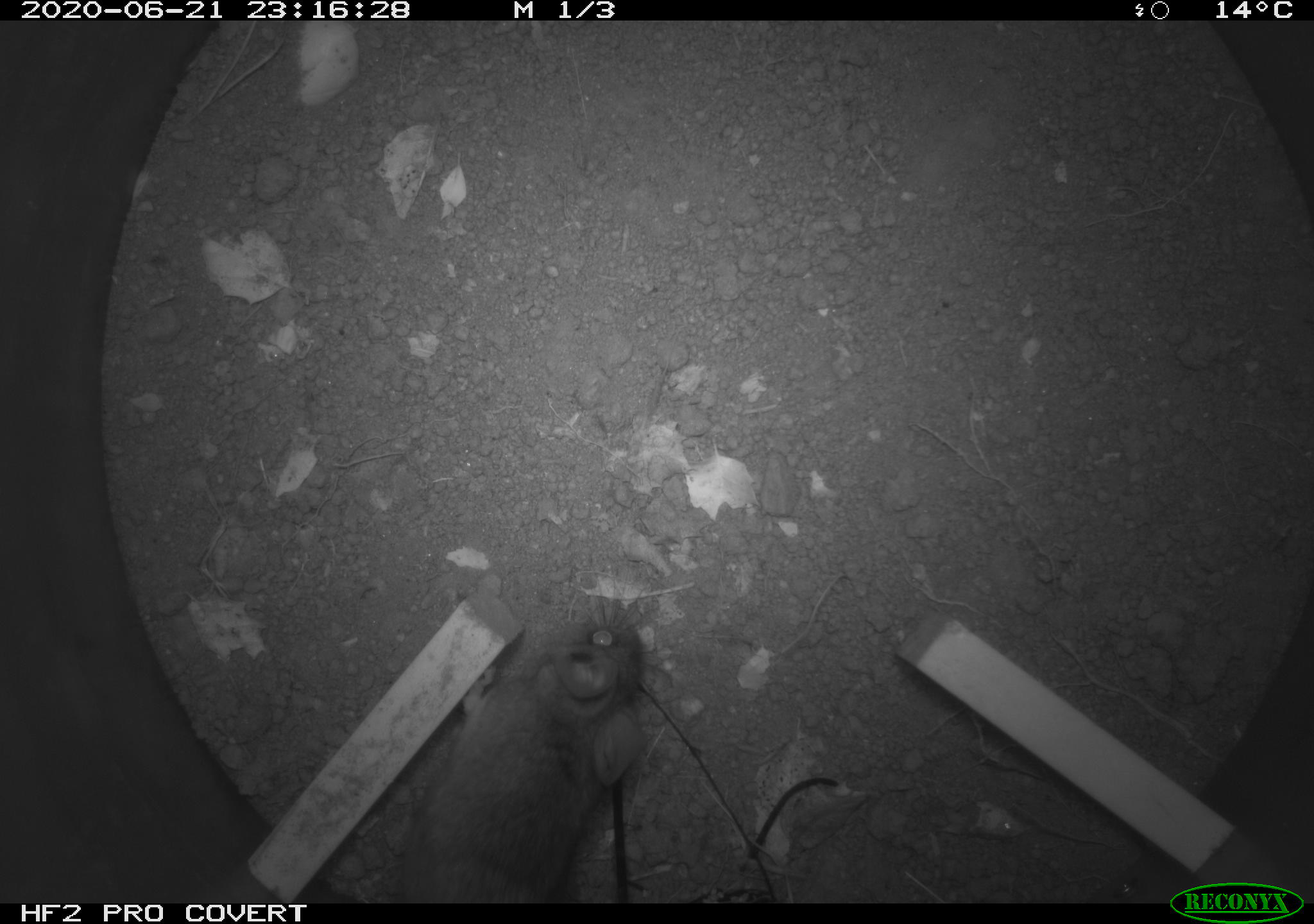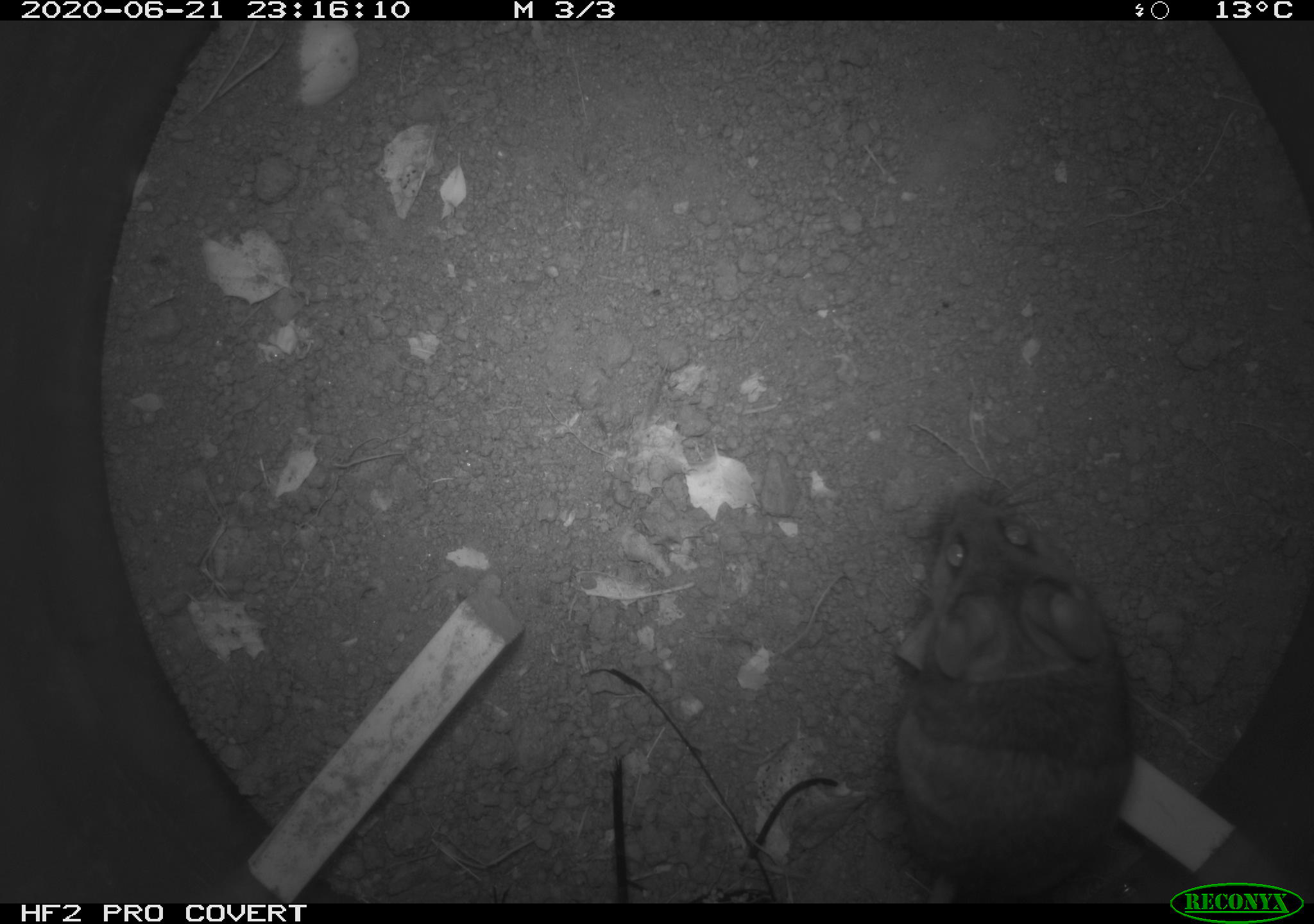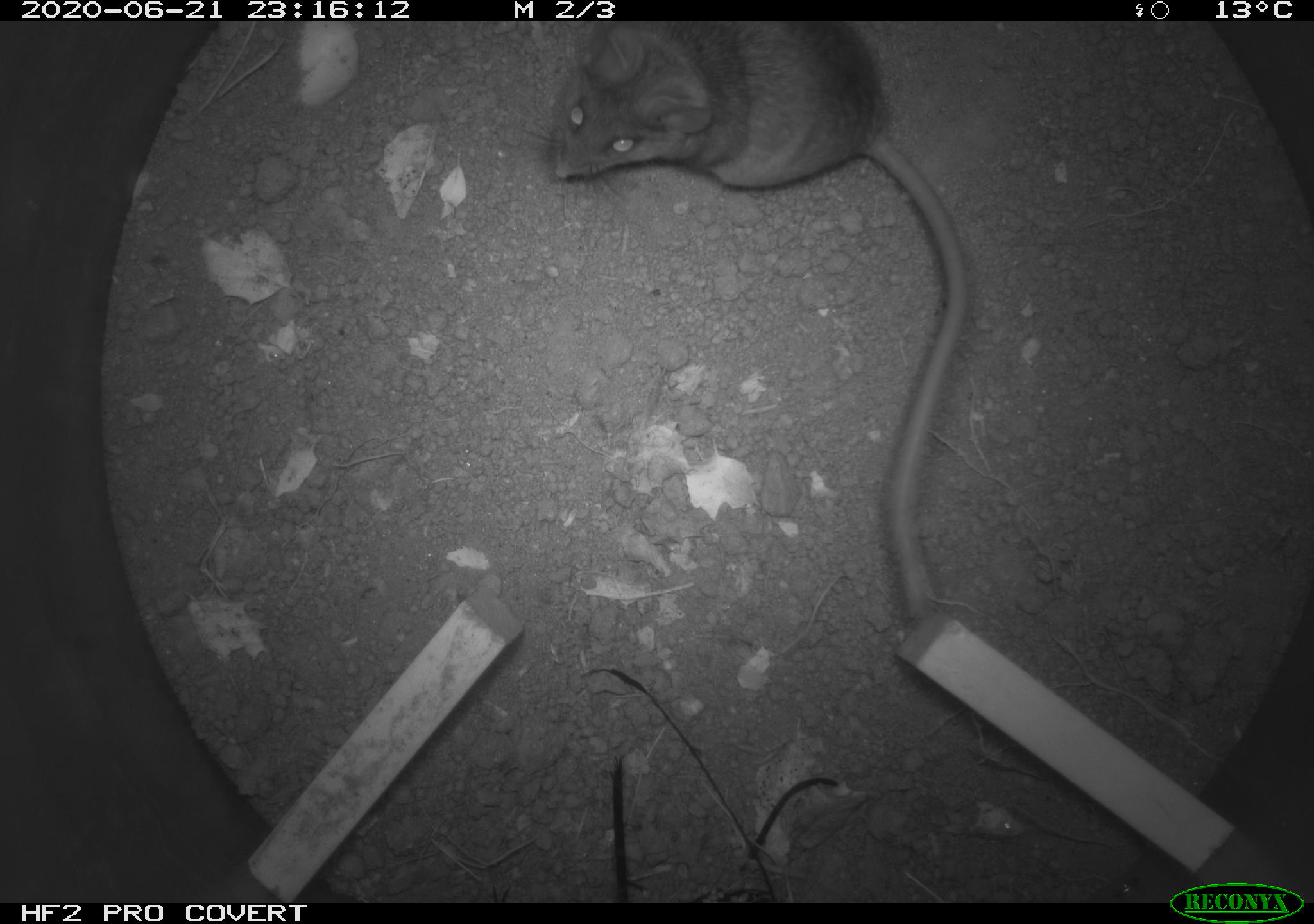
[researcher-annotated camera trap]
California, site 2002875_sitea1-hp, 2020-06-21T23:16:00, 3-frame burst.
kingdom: Animalia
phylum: Chordata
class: Mammalia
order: Rodentia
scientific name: Rodentia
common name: mouse species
Mouse species (Rodentia).